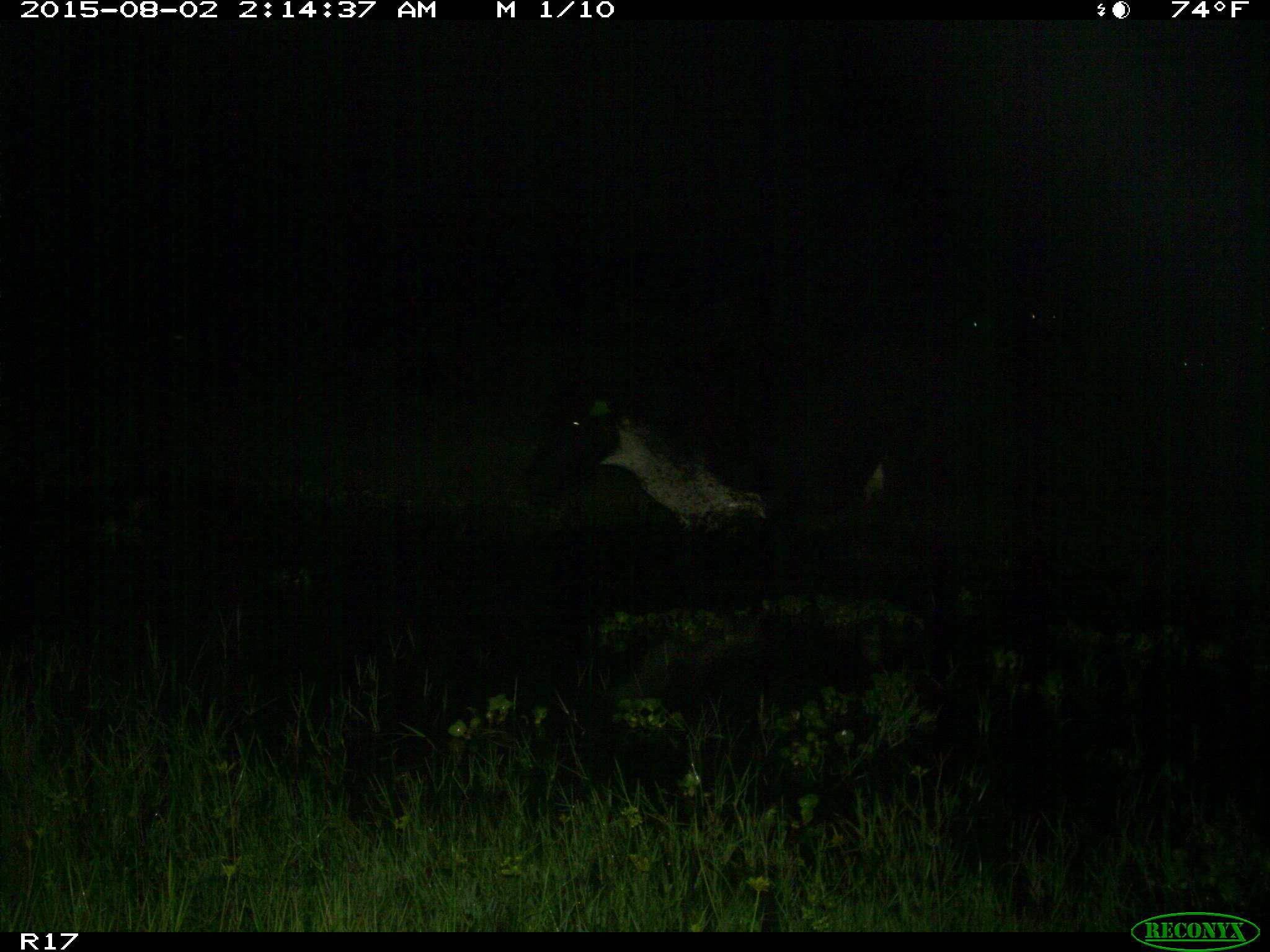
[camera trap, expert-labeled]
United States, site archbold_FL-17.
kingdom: Animalia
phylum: Chordata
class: Mammalia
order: Artiodactyla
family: Bovidae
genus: Bos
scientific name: Bos taurus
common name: domestic cow